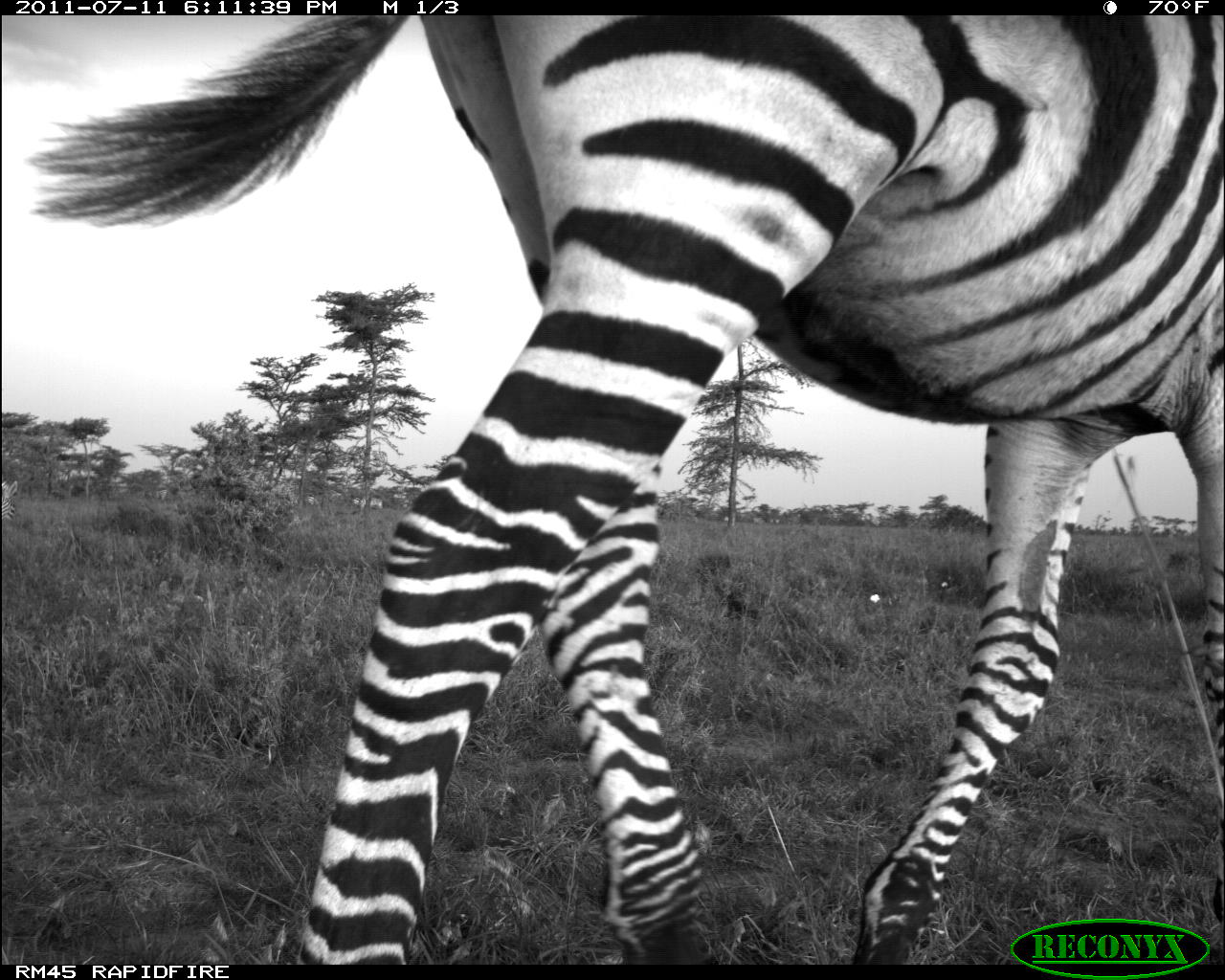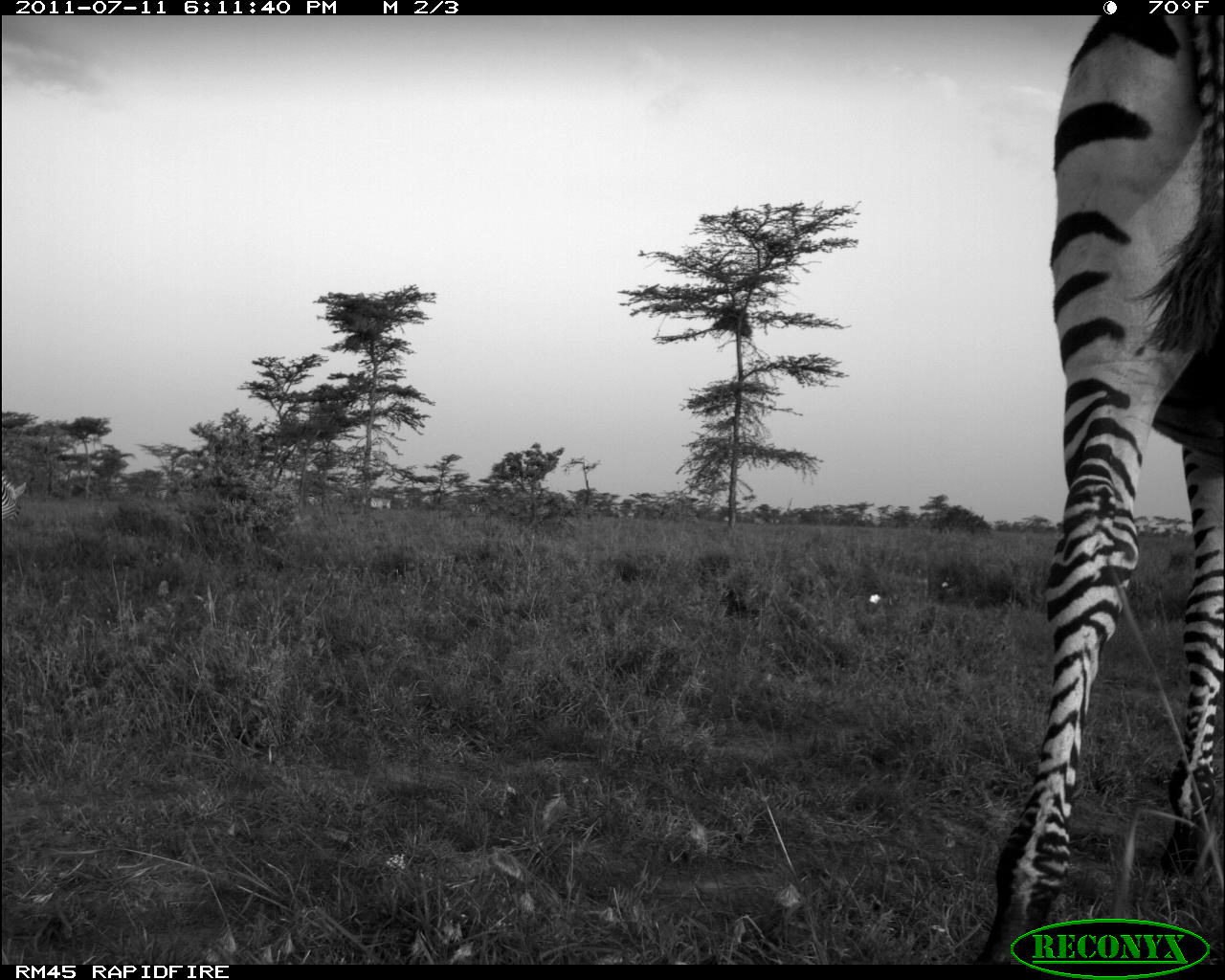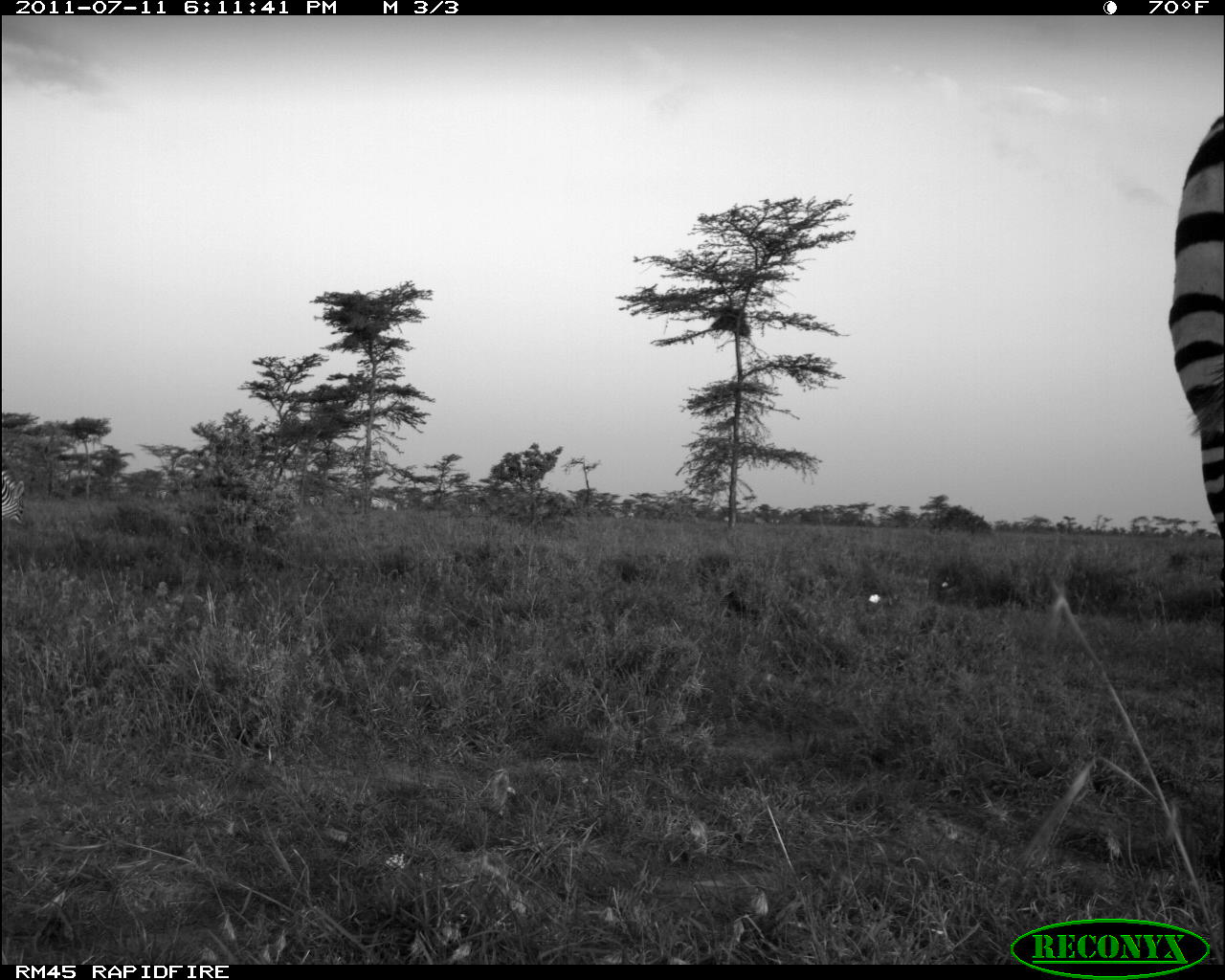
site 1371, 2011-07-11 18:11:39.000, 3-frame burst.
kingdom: Animalia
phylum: Chordata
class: Mammalia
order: Perissodactyla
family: Equidae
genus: Equus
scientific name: Equus quagga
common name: plains zebra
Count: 5.